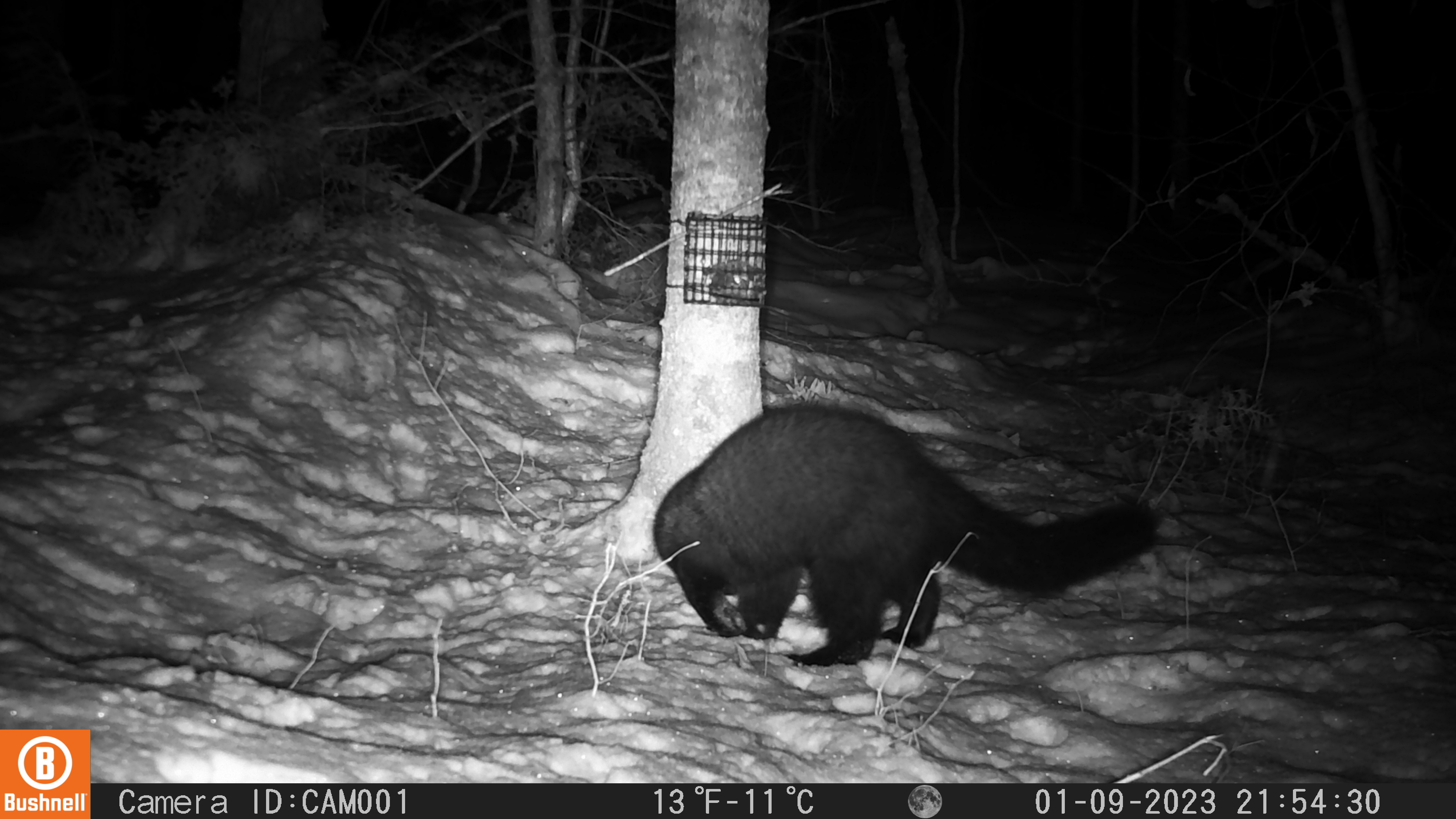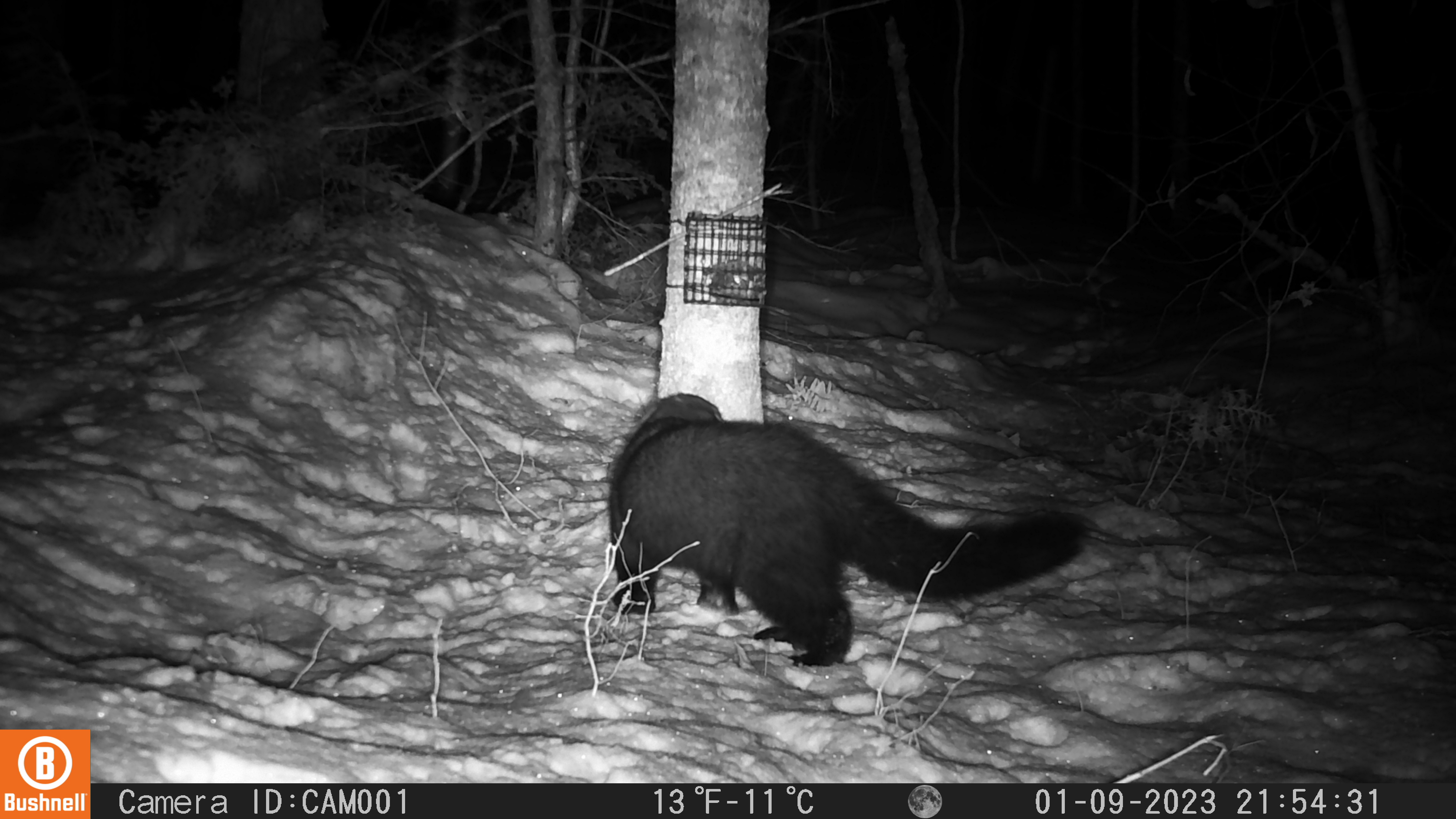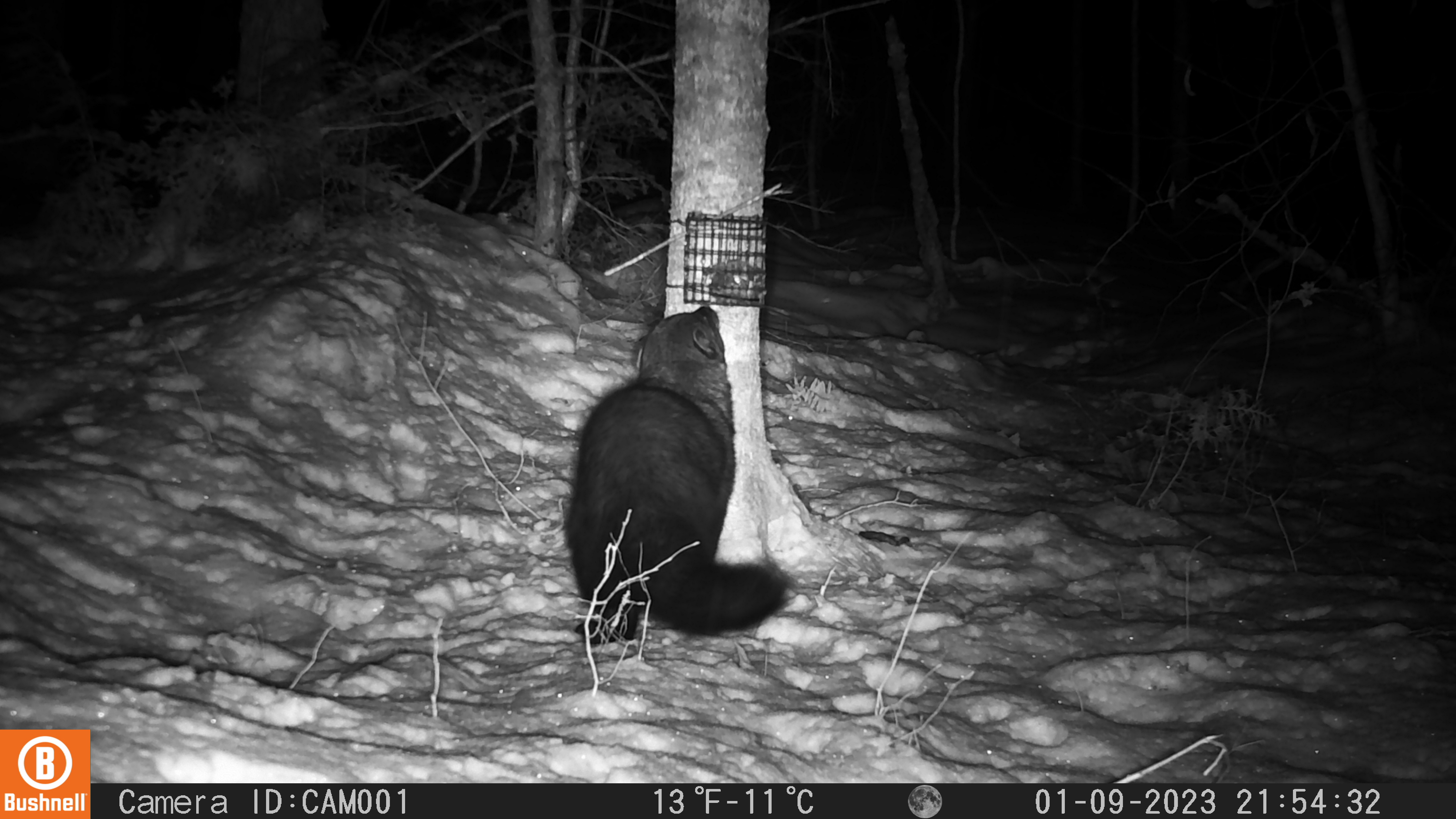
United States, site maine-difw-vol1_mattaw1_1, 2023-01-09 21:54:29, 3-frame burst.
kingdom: Animalia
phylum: Chordata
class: Mammalia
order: Carnivora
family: Mustelidae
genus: Pekania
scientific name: Pekania pennanti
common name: fisher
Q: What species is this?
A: Fisher (Pekania pennanti).